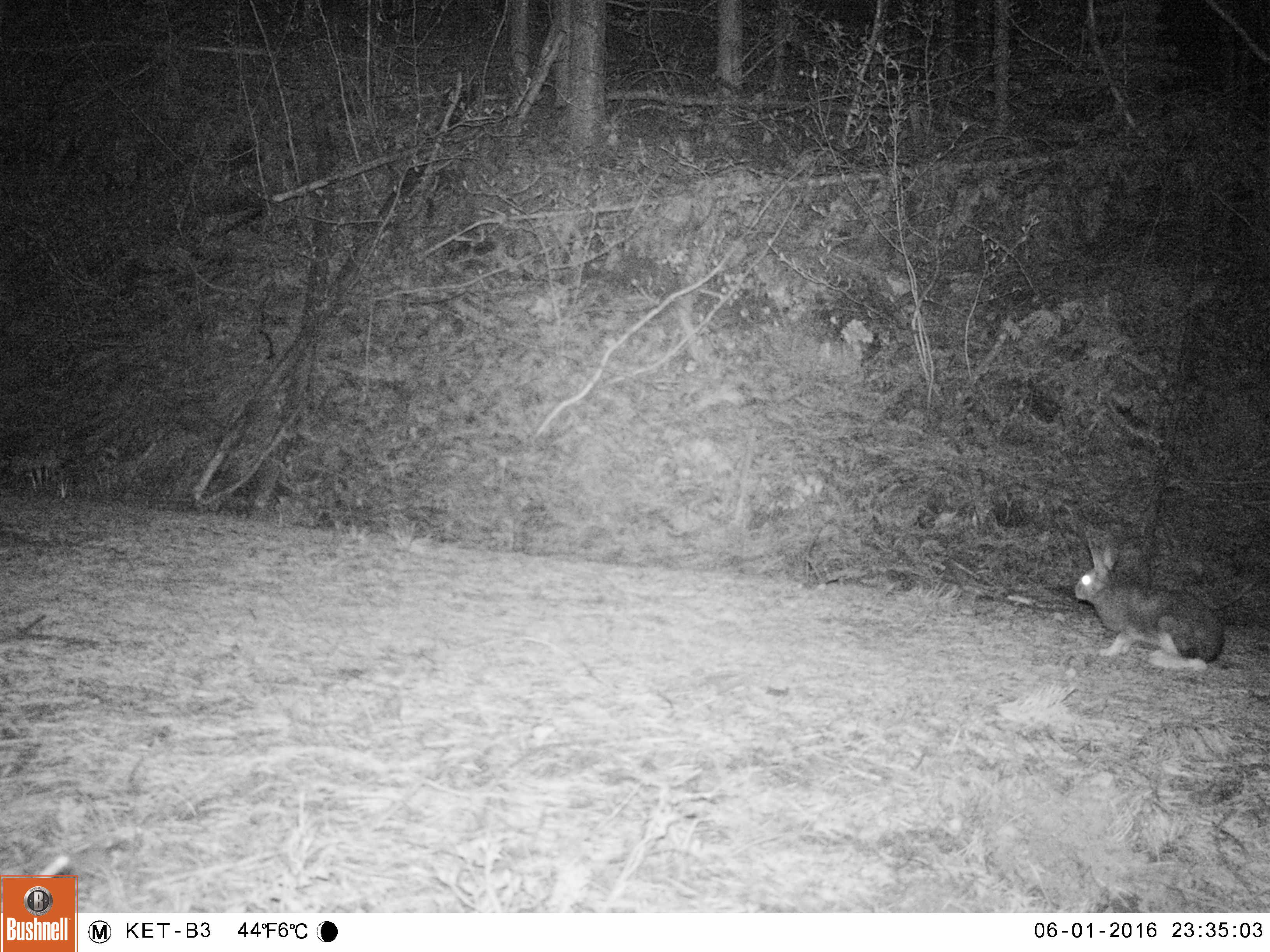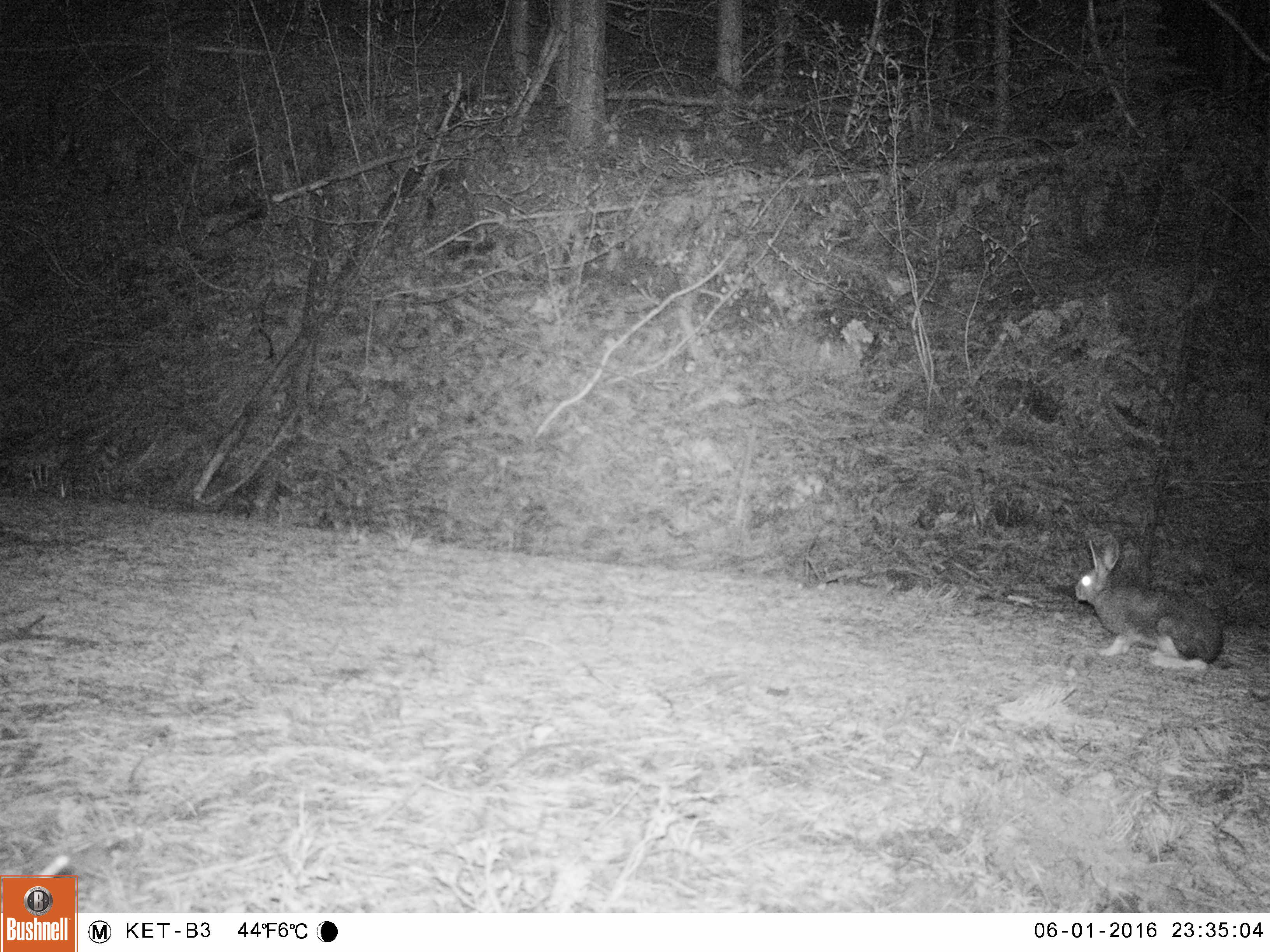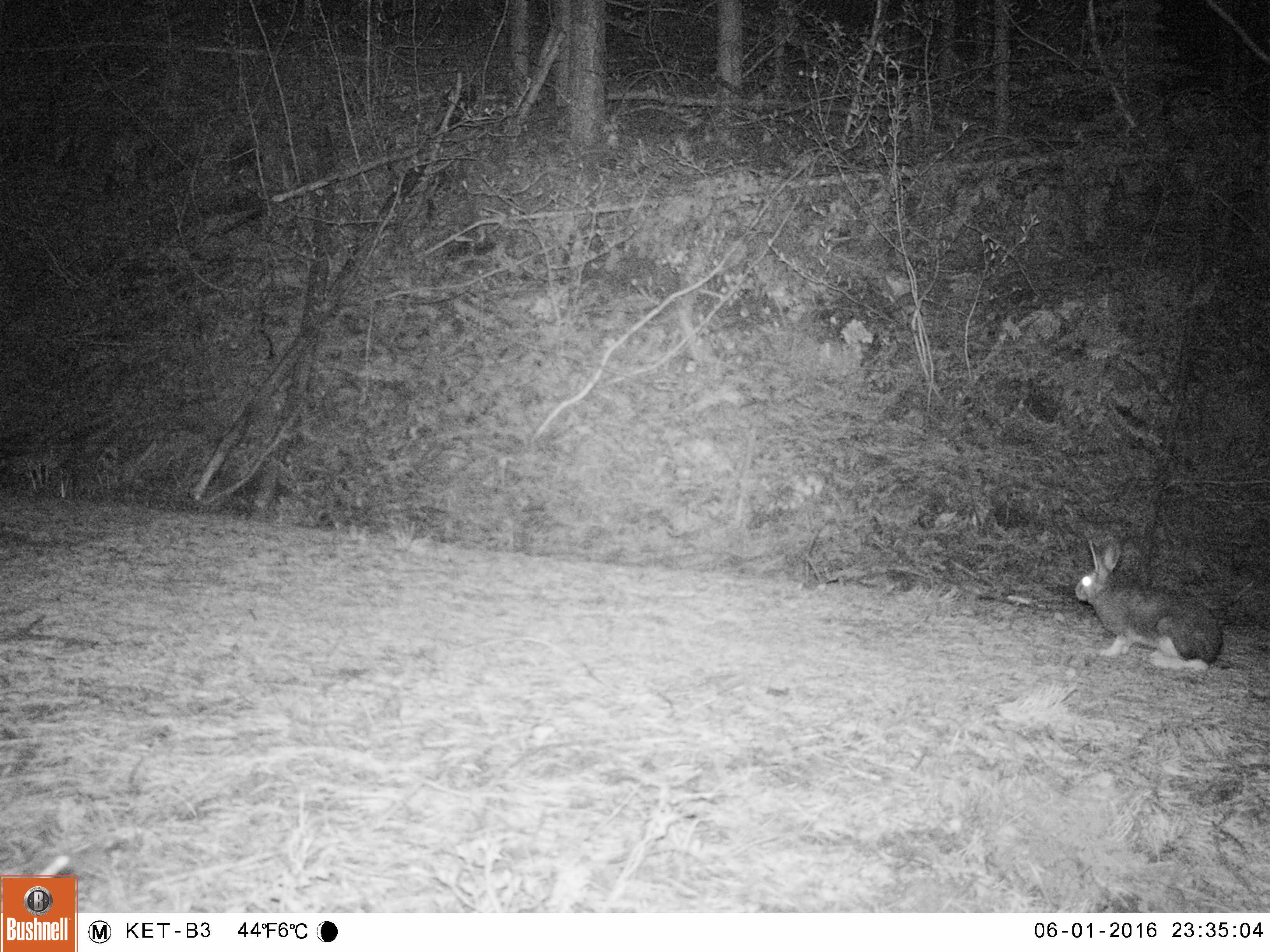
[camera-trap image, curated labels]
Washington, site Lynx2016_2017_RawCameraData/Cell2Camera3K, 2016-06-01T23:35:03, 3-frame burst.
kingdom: Animalia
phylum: Chordata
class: Mammalia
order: Lagomorpha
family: Leporidae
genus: Lepus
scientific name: Lepus americanus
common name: snowshoe hare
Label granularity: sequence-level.